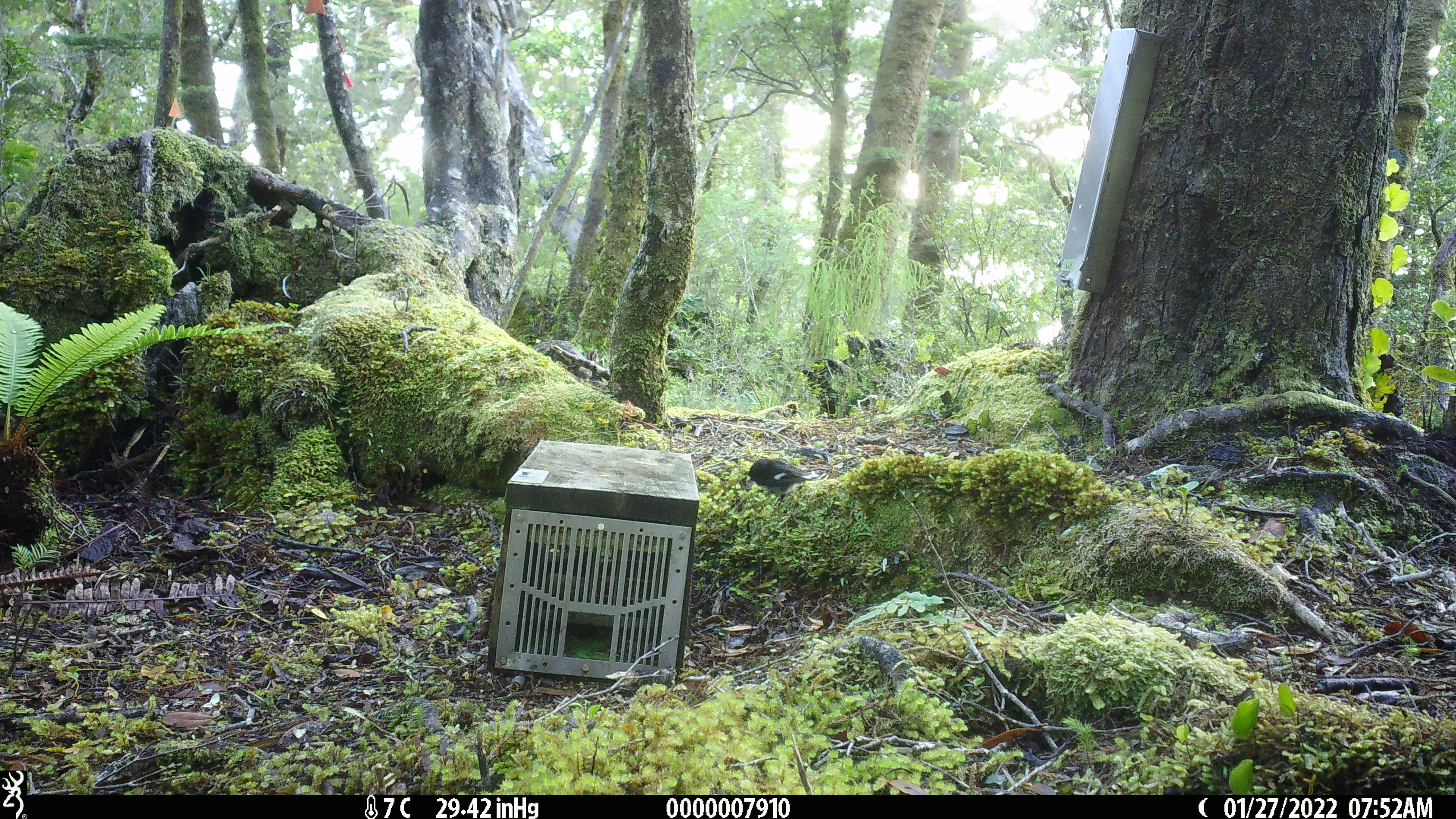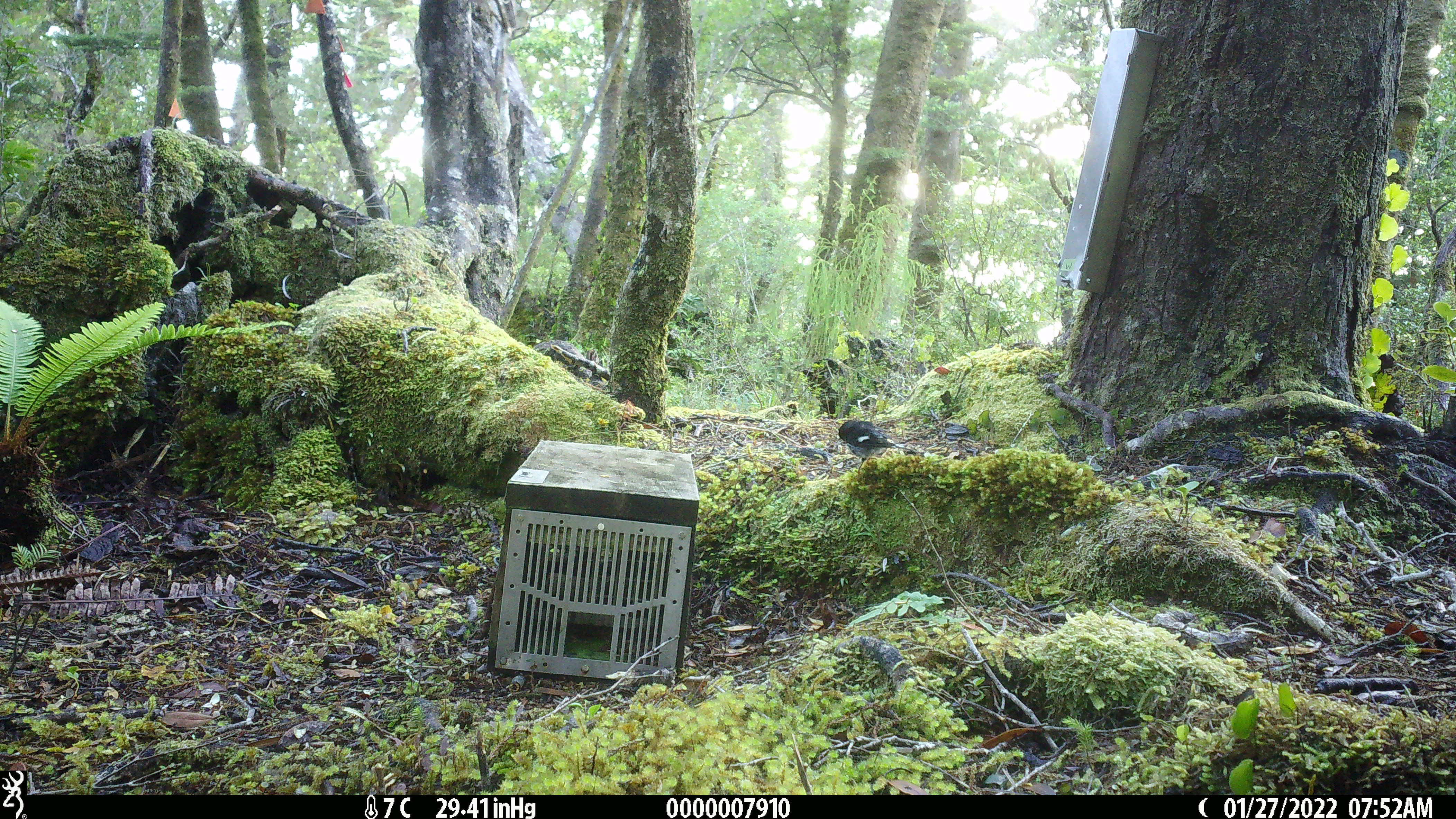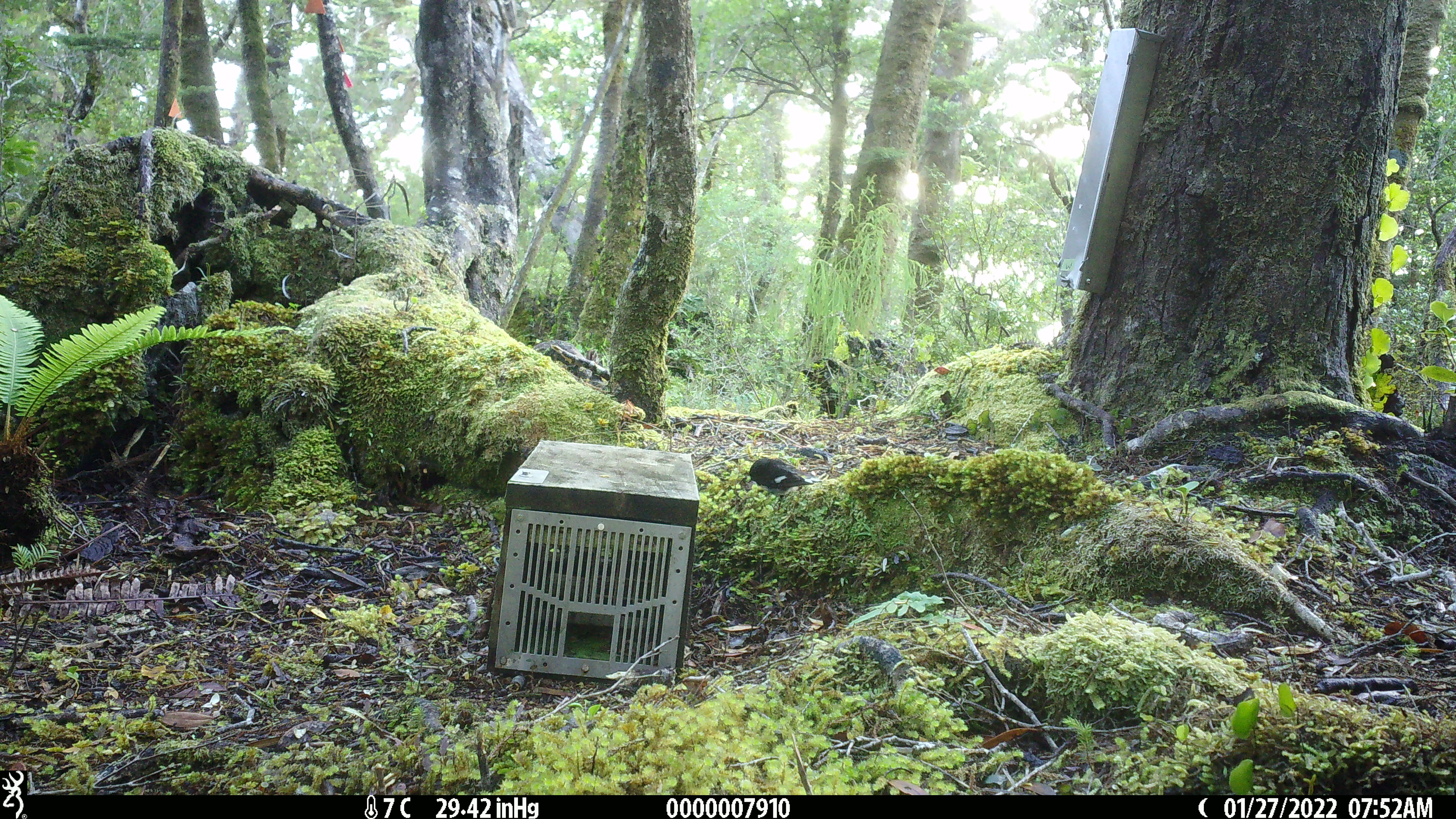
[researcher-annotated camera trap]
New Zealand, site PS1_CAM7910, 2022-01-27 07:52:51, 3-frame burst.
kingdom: Animalia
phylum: Chordata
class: Aves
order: Passeriformes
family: Petroicidae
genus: Petroica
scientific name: Petroica macrocephala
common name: tomtit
Tomtit (Petroica macrocephala).